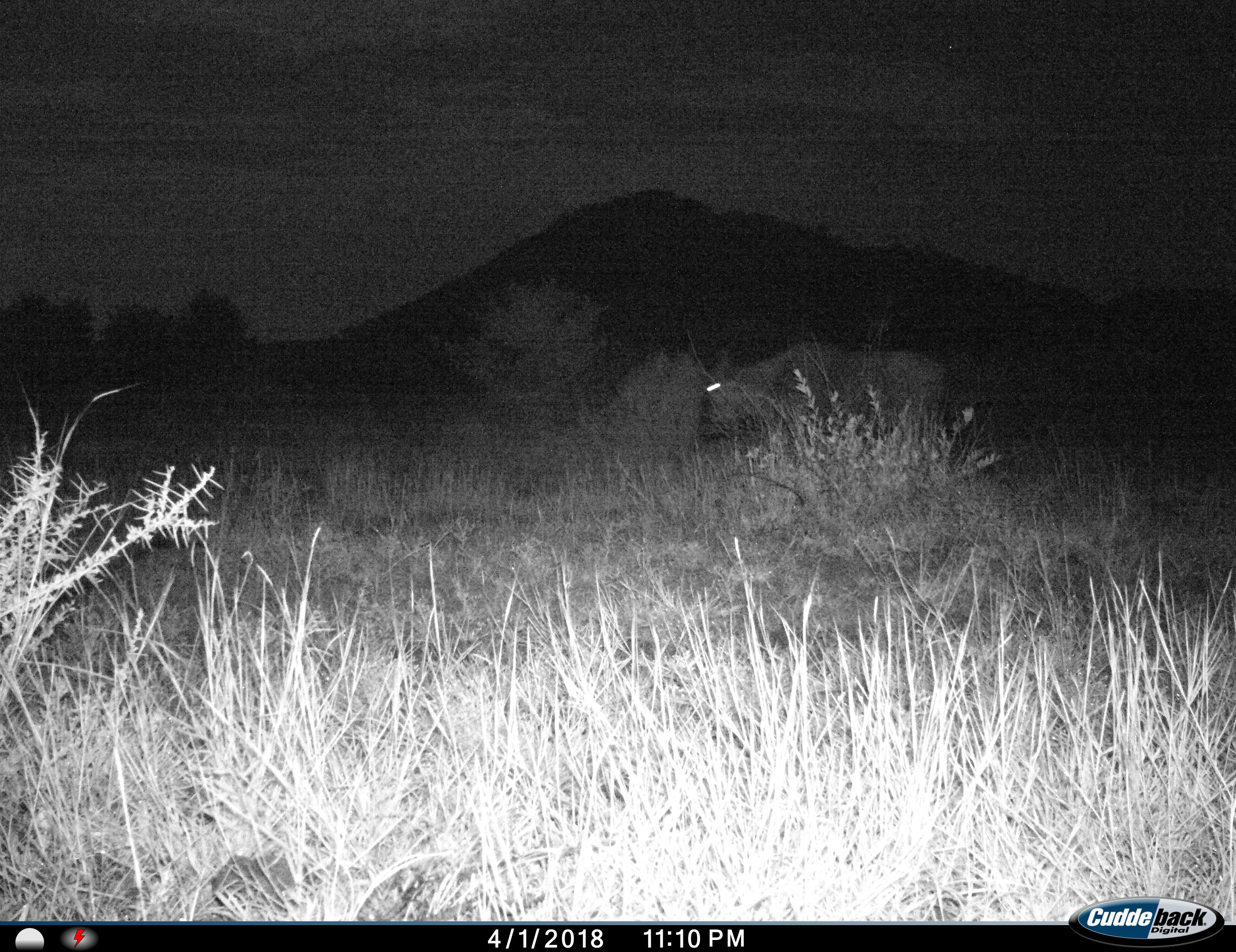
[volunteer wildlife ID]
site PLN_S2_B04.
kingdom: Animalia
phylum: Chordata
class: Mammalia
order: Artiodactyla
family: Bovidae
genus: Connochaetes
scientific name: Connochaetes taurinus taurinus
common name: blue wildebeest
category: wildebeestblue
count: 1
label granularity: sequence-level